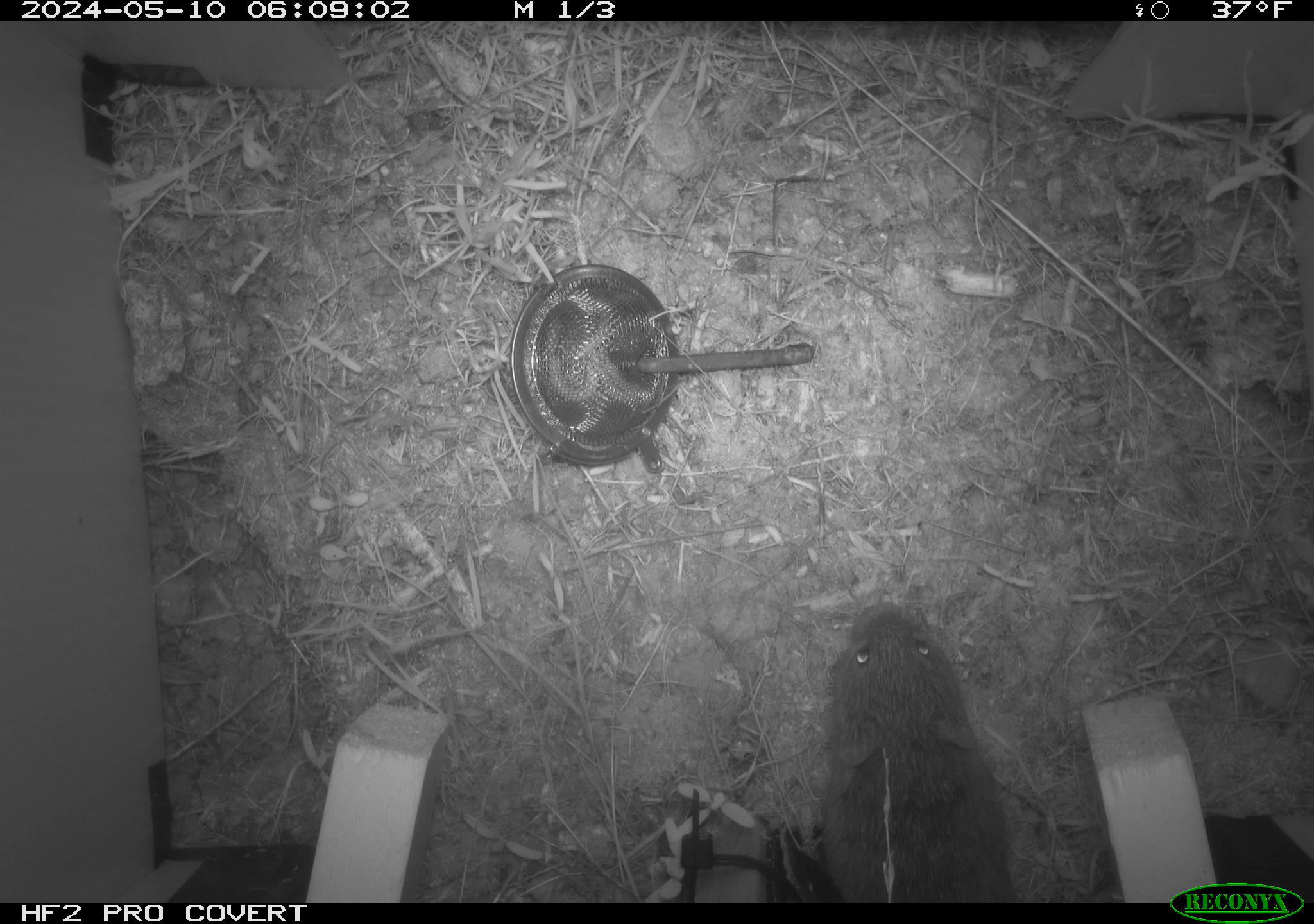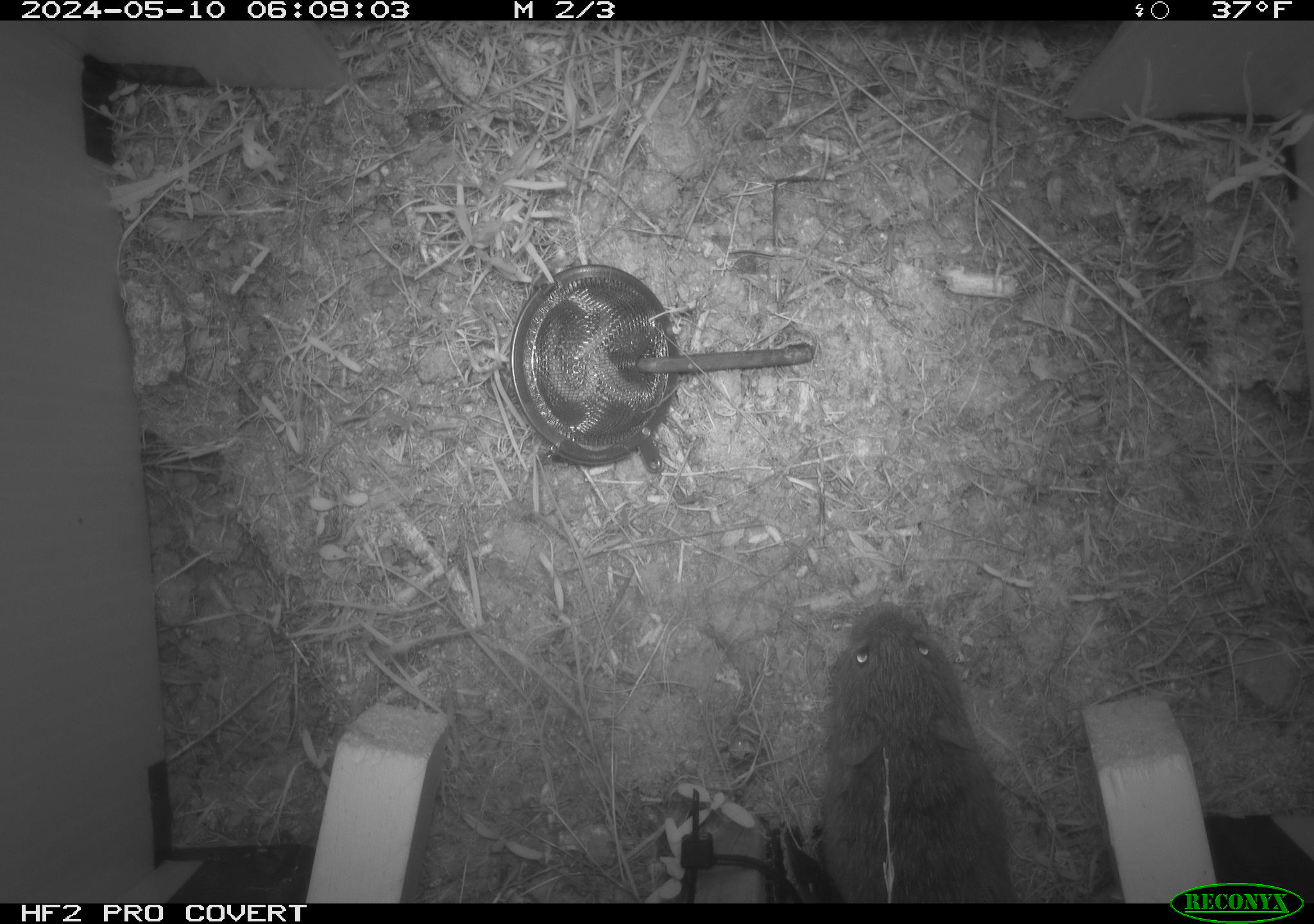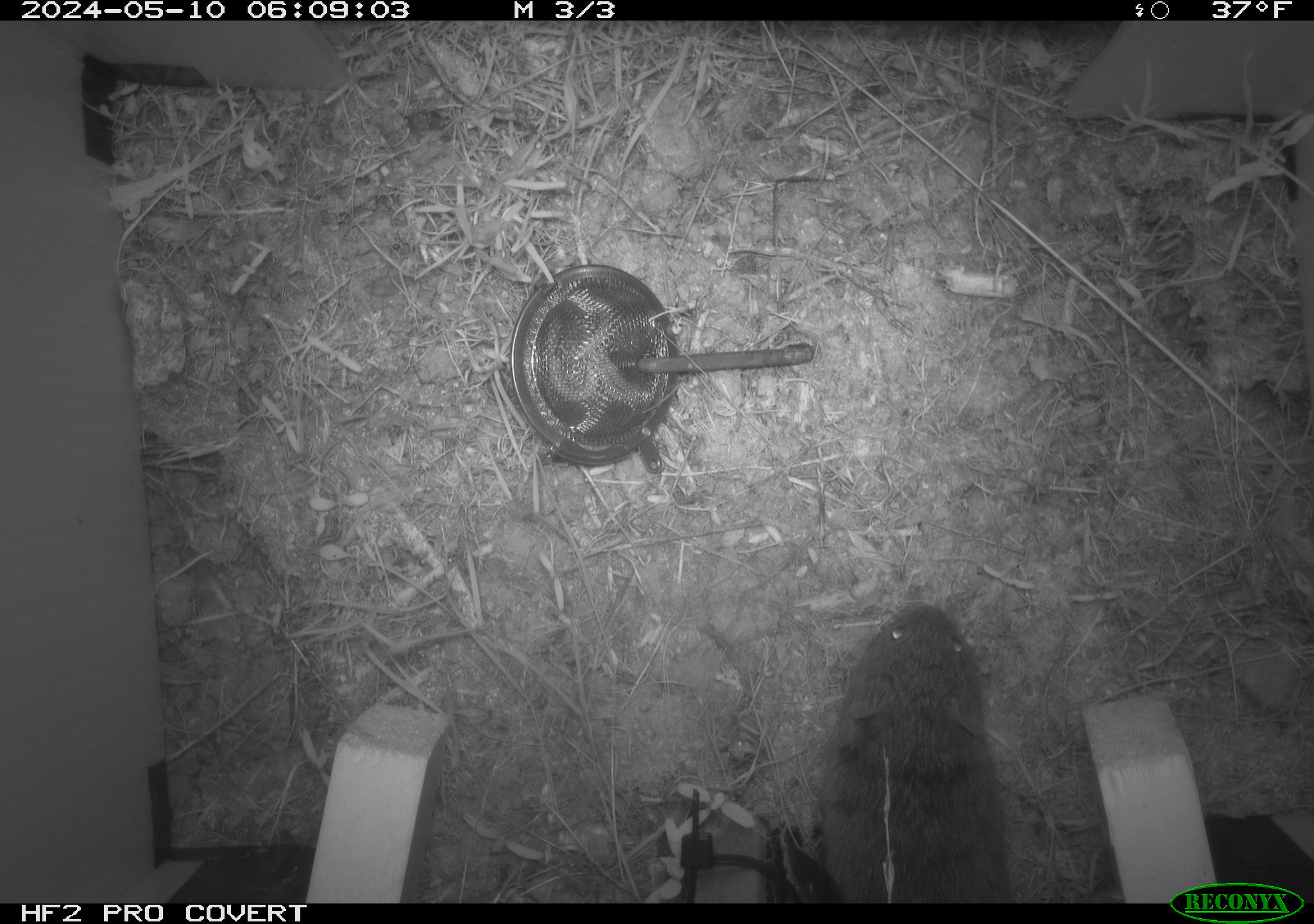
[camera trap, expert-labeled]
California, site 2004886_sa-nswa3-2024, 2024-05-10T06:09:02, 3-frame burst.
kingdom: Animalia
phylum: Chordata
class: Mammalia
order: Rodentia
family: Cricetidae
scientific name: Arvicolinae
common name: voles, lemmings, and muskrats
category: arvicolinae subfamily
Arvicolinae subfamily (voles, lemmings, and muskrats) (Arvicolinae).